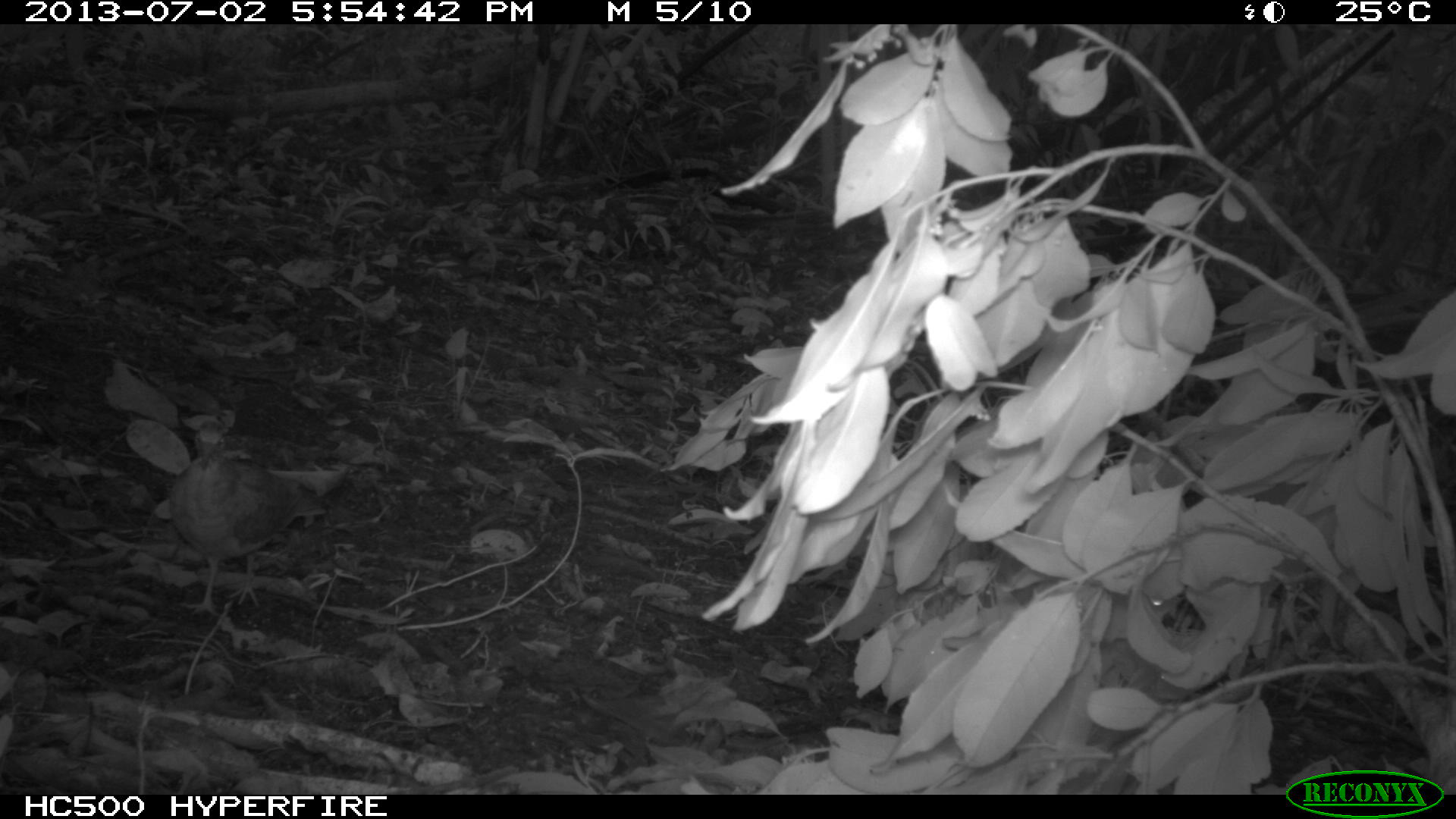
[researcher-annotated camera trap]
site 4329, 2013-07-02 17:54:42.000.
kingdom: Animalia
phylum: Chordata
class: Aves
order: Columbiformes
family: Columbidae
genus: Geotrygon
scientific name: Geotrygon montana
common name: ruddy quail-dove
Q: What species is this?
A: Geotrygon montana (ruddy quail-dove).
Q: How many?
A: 1.